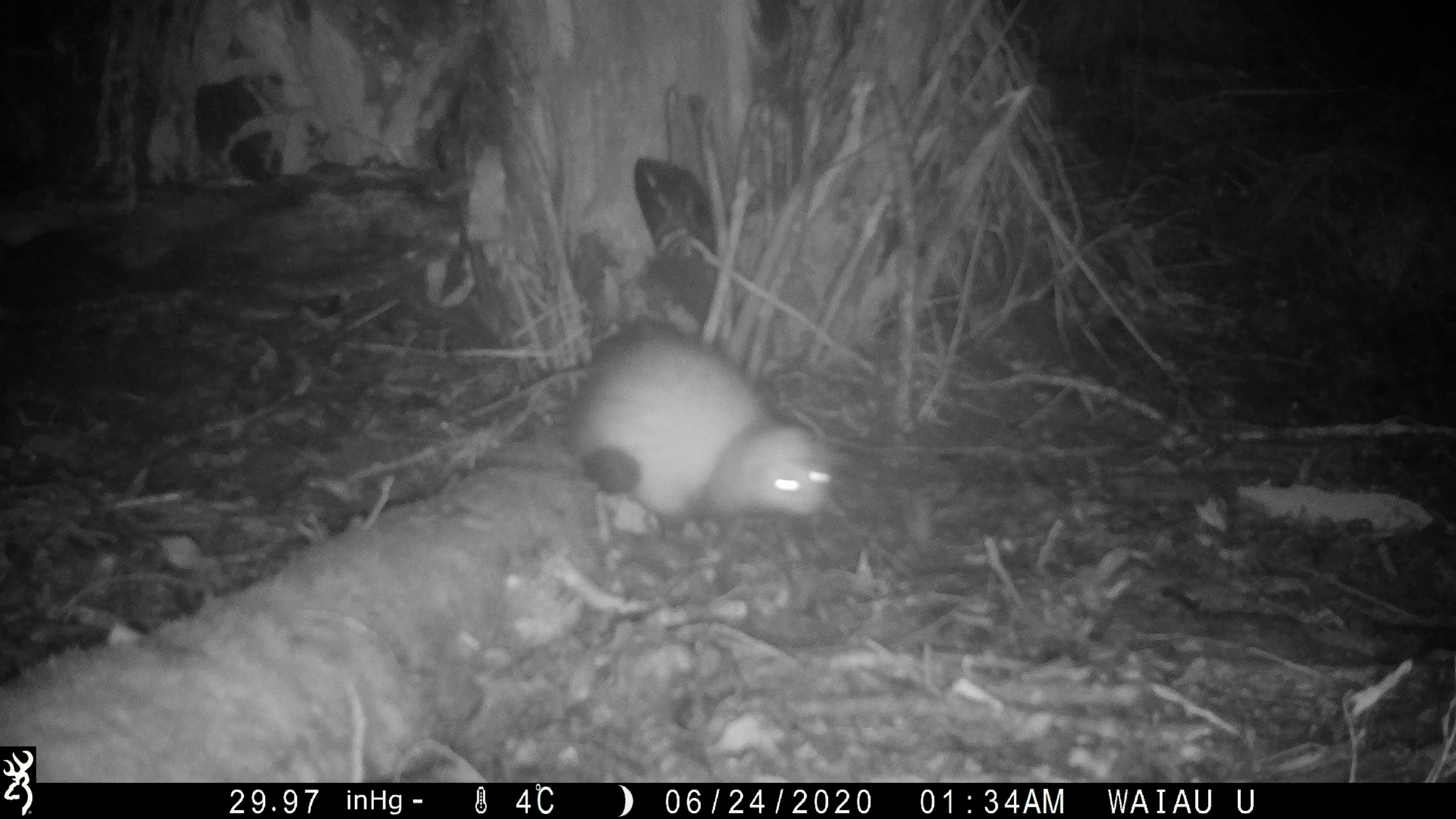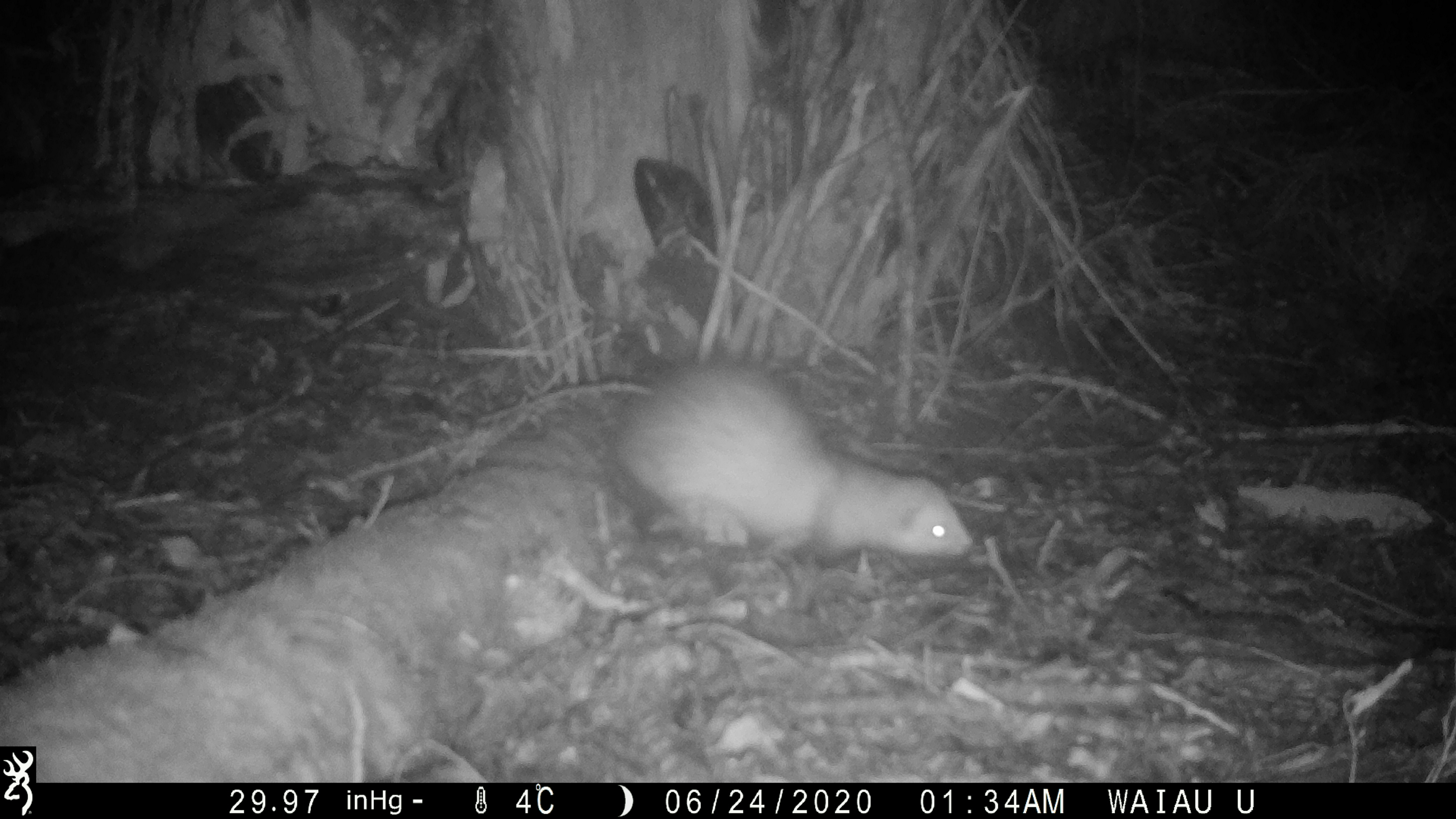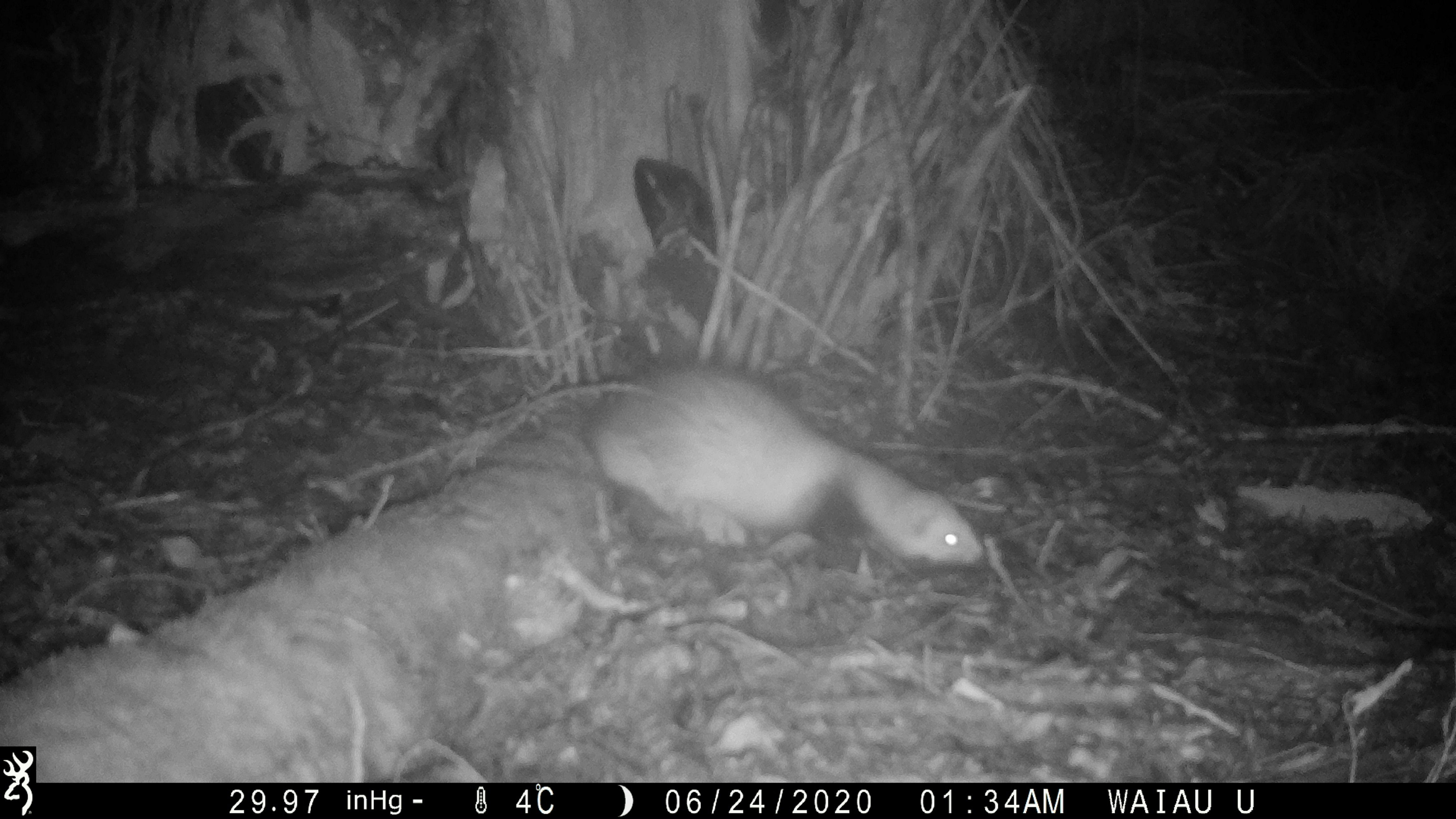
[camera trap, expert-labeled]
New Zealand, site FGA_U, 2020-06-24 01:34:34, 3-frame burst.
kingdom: Animalia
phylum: Chordata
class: Mammalia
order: Carnivora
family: Mustelidae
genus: Mustela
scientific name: Mustela furo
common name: ferret